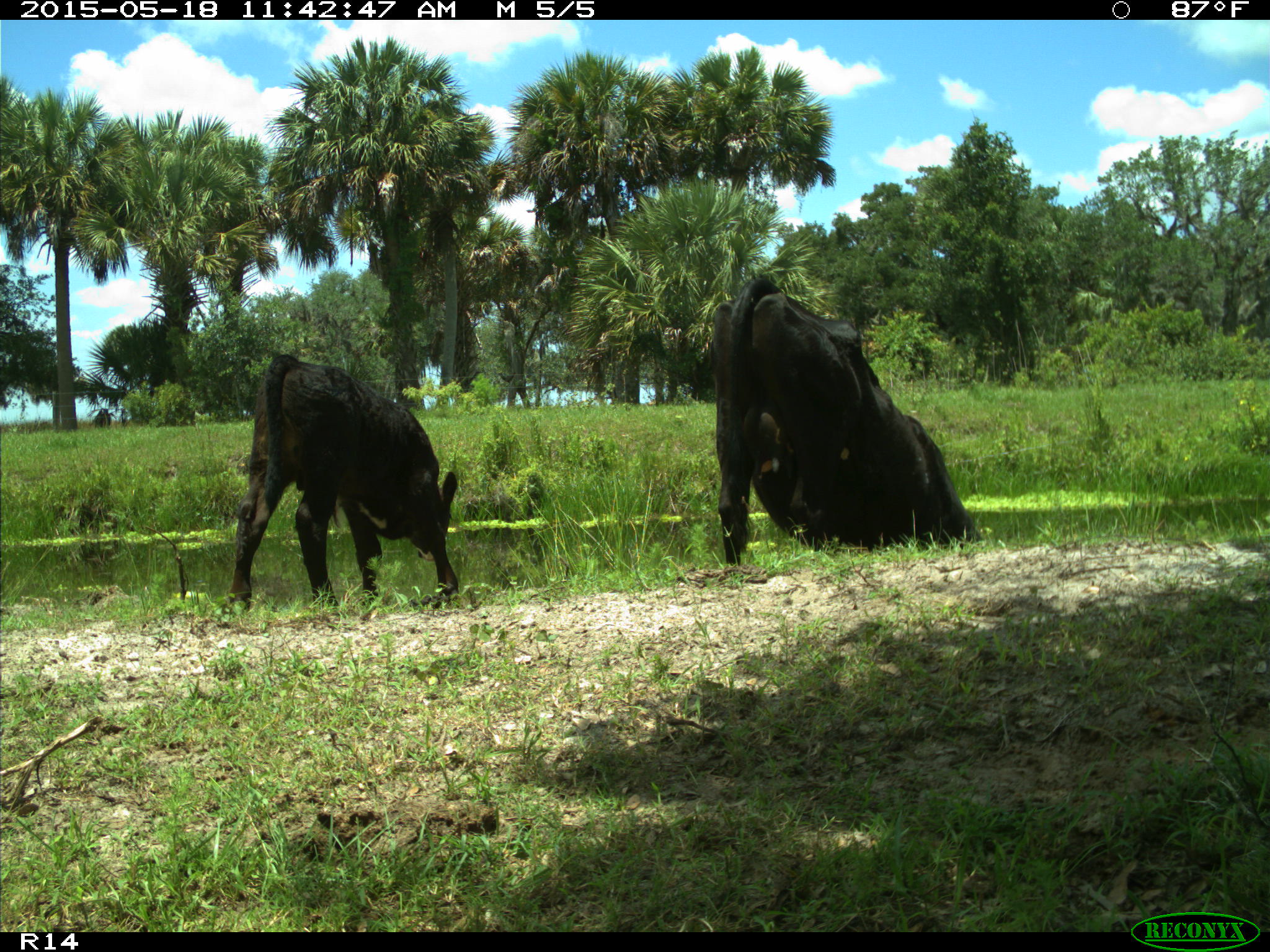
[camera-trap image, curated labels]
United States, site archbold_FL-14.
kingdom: Animalia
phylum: Chordata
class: Mammalia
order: Artiodactyla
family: Bovidae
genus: Bos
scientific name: Bos taurus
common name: domestic cow